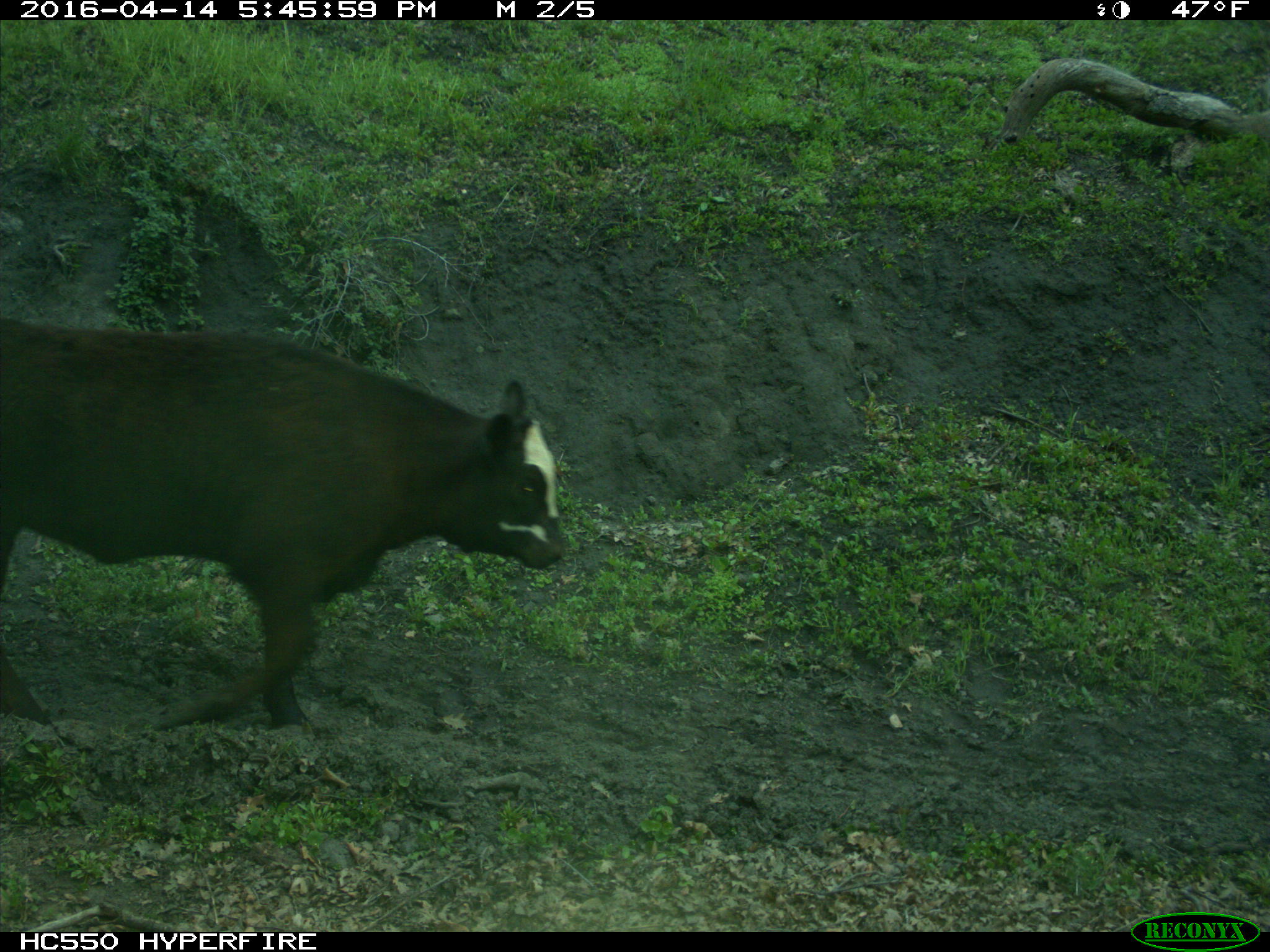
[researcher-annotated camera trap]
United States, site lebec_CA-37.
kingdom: Animalia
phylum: Chordata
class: Mammalia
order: Artiodactyla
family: Bovidae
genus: Bos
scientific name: Bos taurus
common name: domestic cow